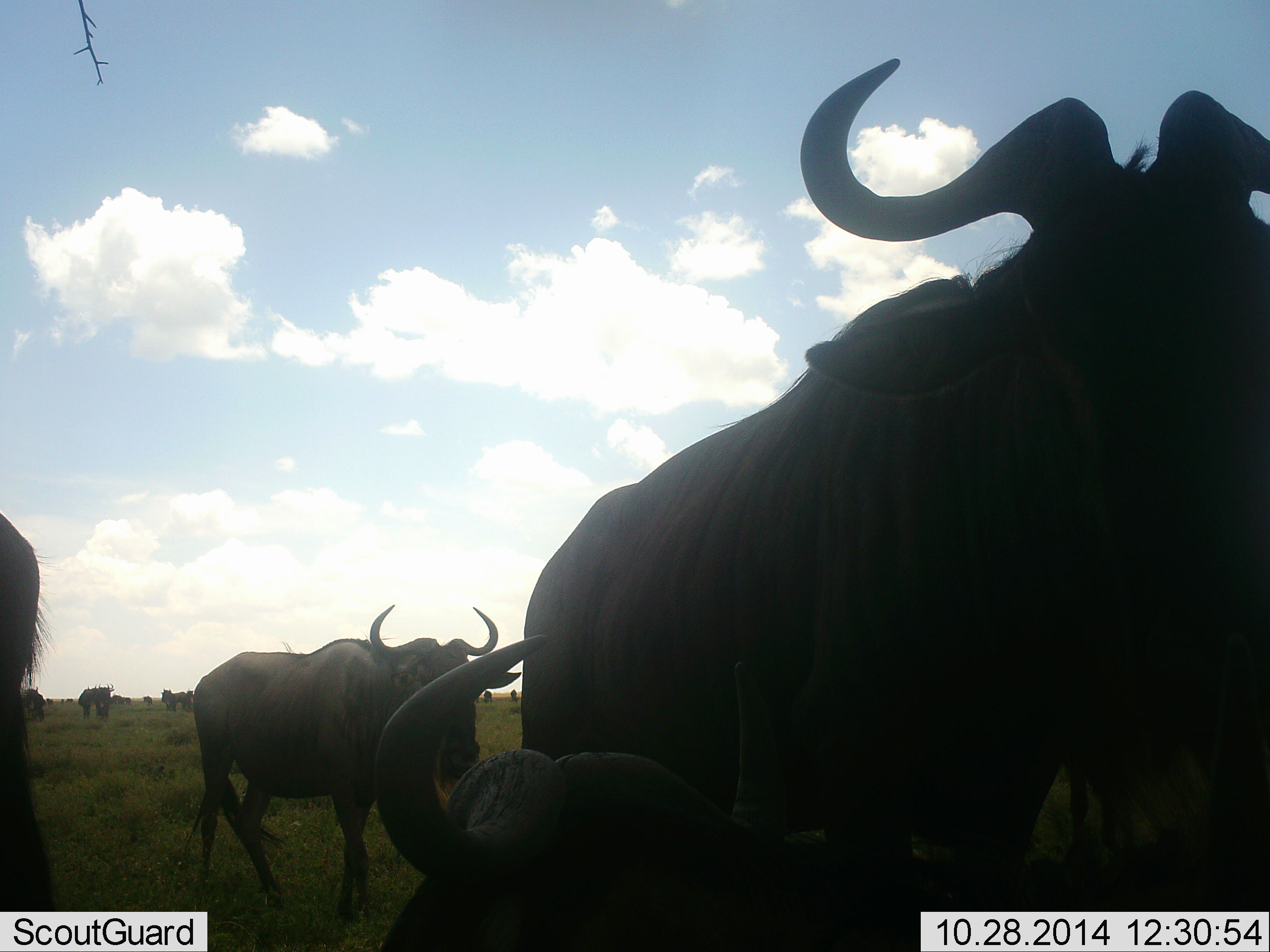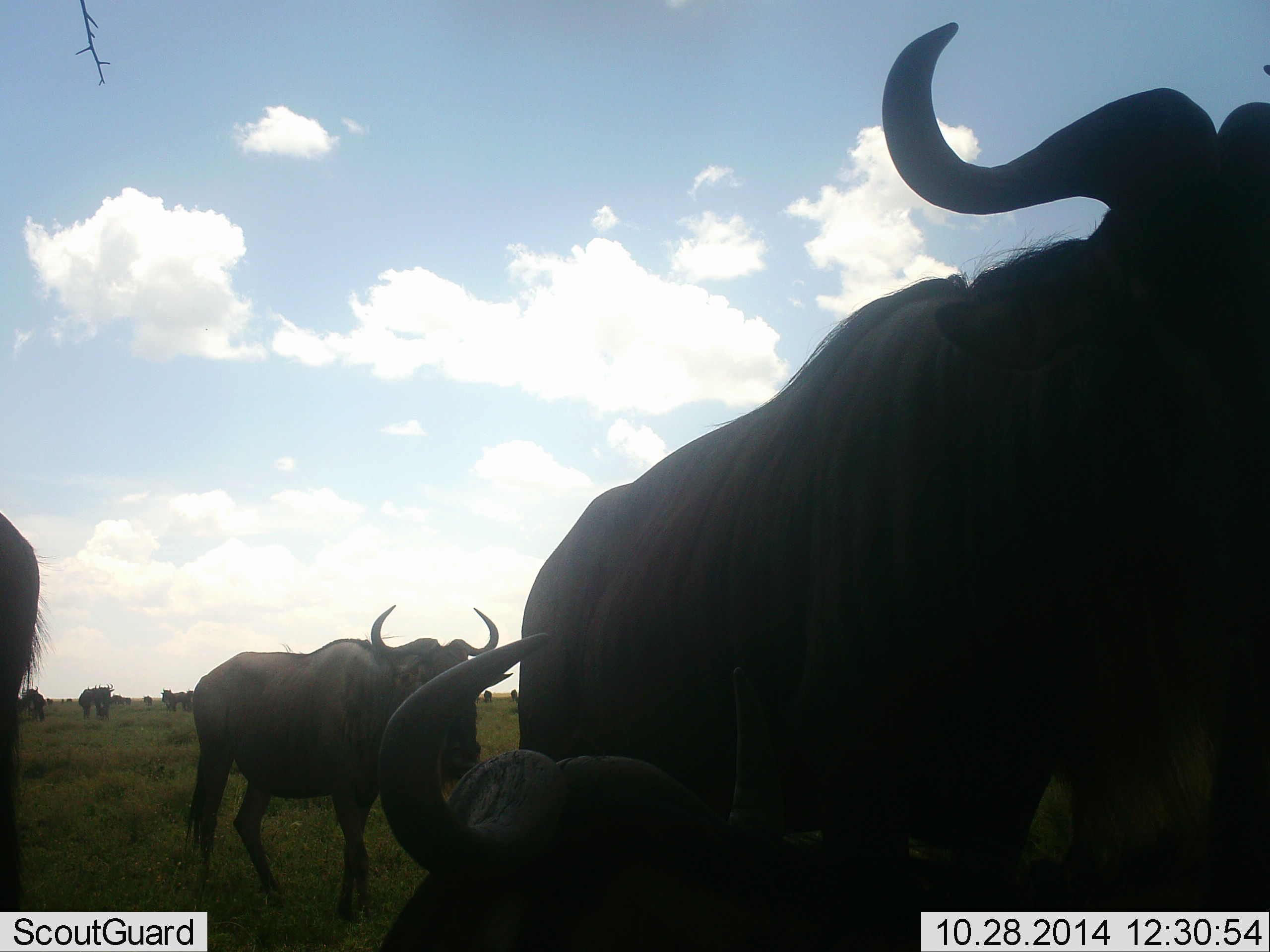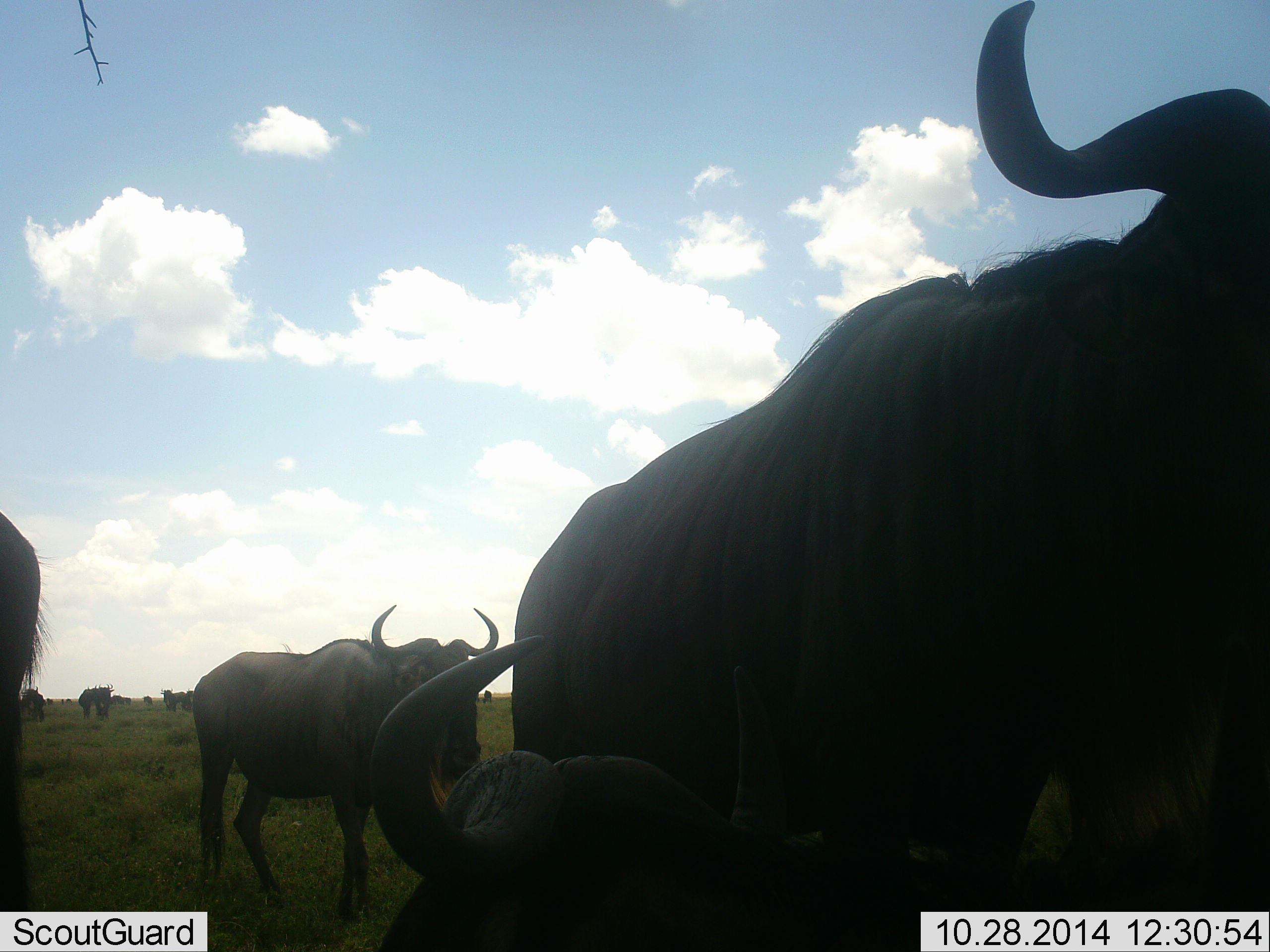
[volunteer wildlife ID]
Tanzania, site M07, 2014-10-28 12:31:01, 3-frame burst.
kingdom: Animalia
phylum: Chordata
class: Mammalia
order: Artiodactyla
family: Bovidae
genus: Connochaetes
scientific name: Connochaetes taurinus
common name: blue wildebeest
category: wildebeest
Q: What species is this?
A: Wildebeest (blue wildebeest) (Connochaetes taurinus).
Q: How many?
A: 11-50.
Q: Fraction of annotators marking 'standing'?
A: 90%.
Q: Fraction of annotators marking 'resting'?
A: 70%.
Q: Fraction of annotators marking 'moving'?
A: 20%.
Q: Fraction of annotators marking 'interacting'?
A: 0%.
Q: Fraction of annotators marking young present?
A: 0%.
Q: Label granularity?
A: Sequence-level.